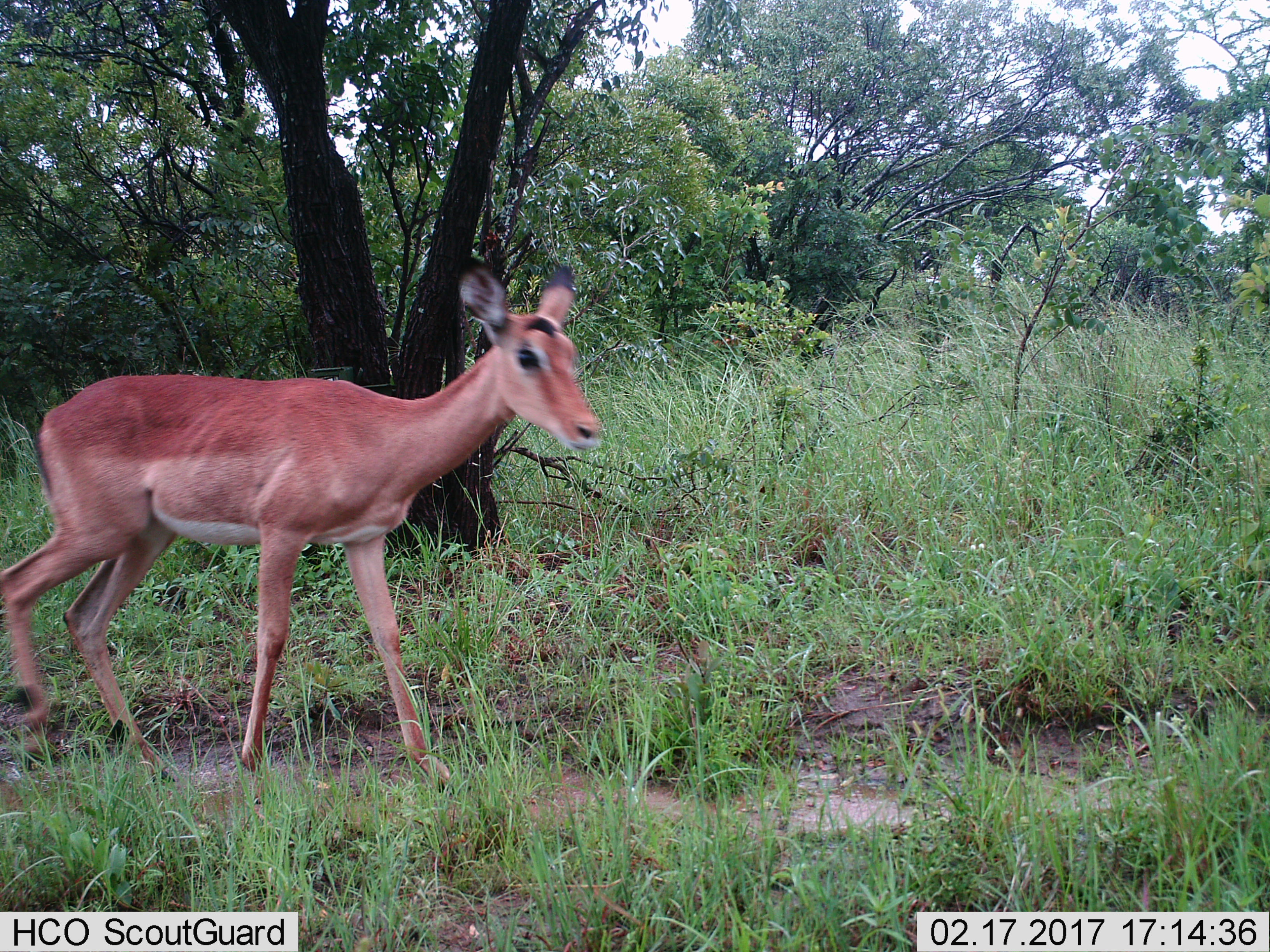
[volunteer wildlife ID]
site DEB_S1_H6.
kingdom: Animalia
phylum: Chordata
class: Mammalia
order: Artiodactyla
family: Bovidae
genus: Aepyceros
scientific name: Aepyceros melampus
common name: impala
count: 1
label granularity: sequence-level